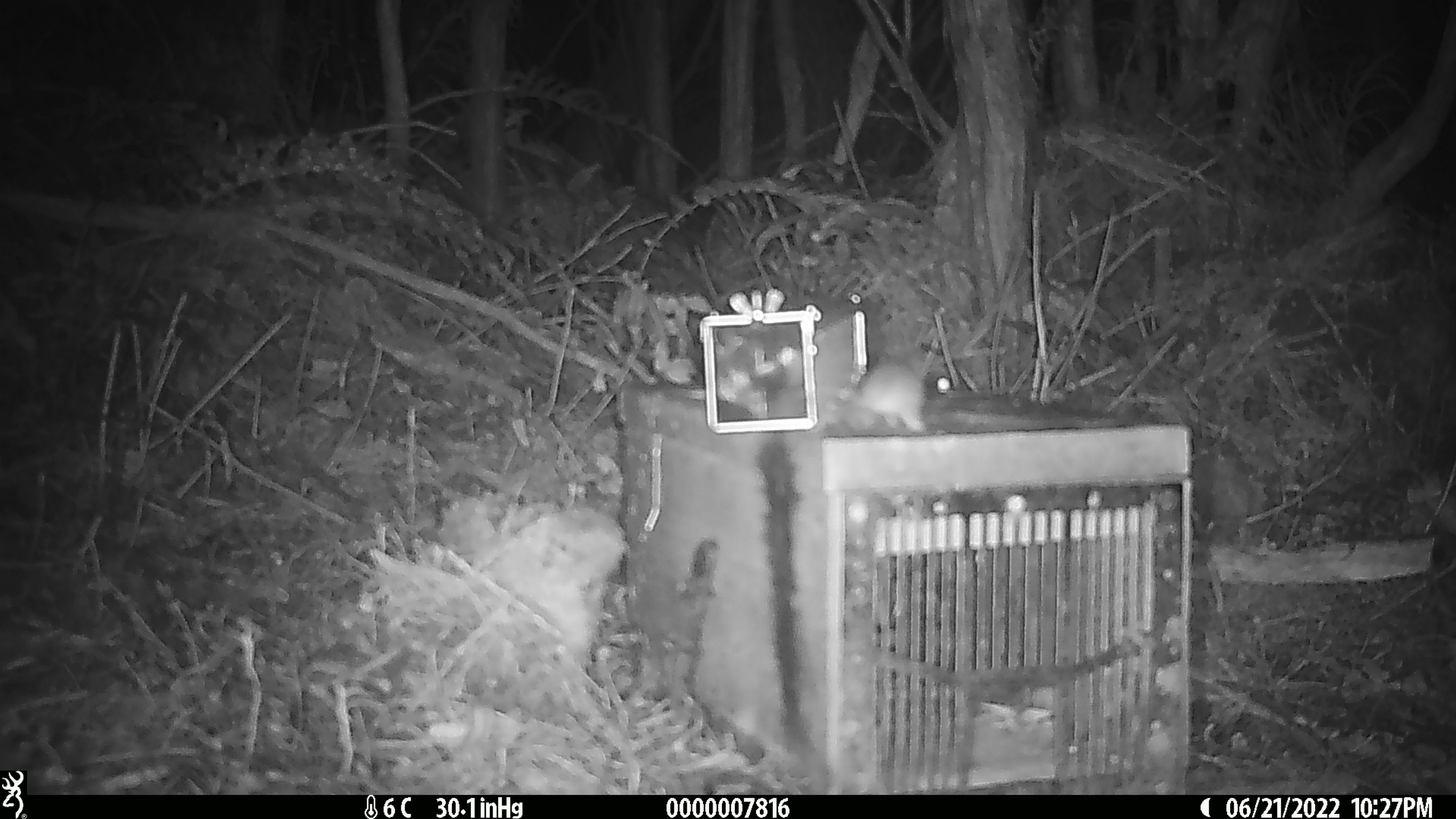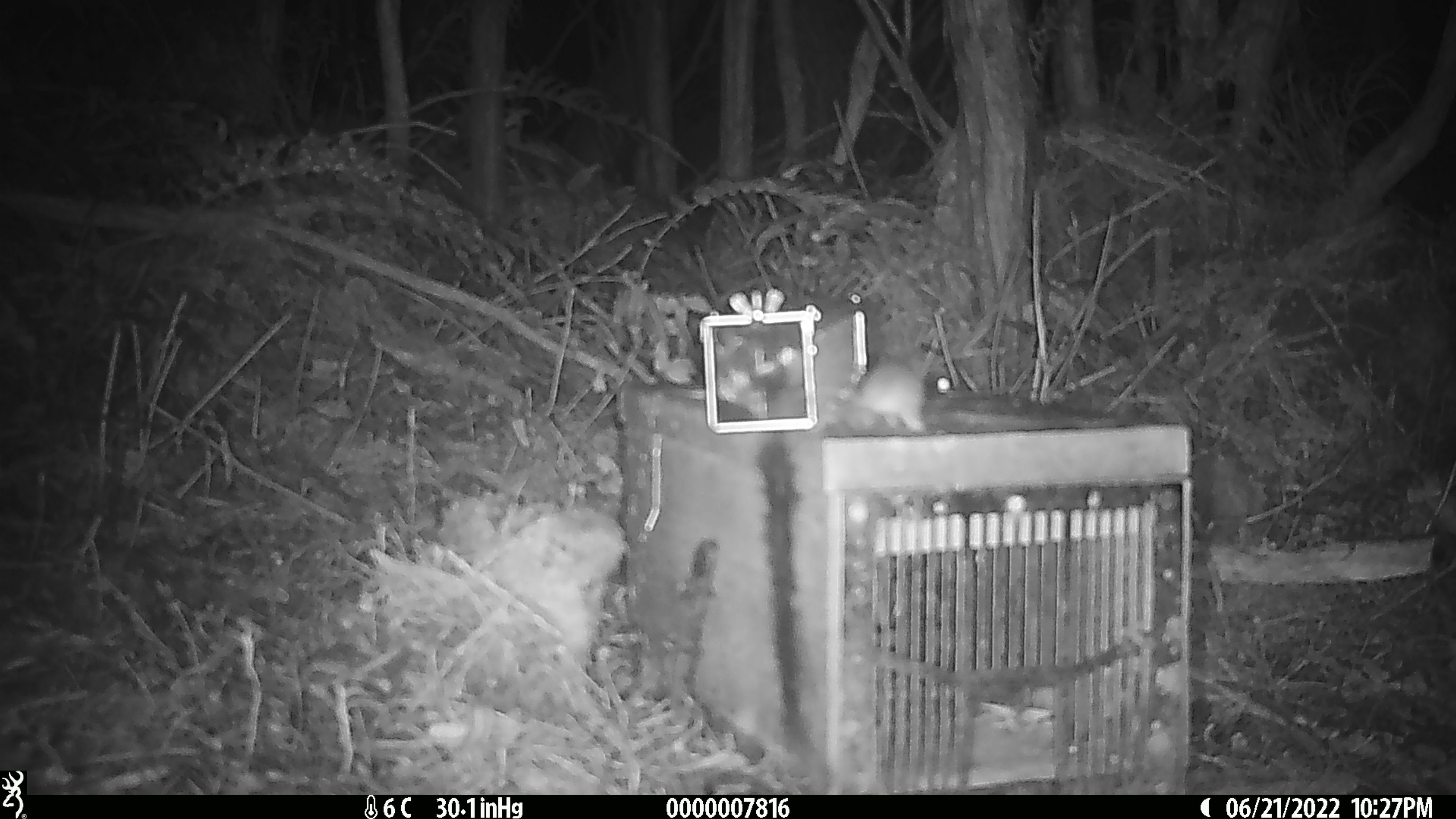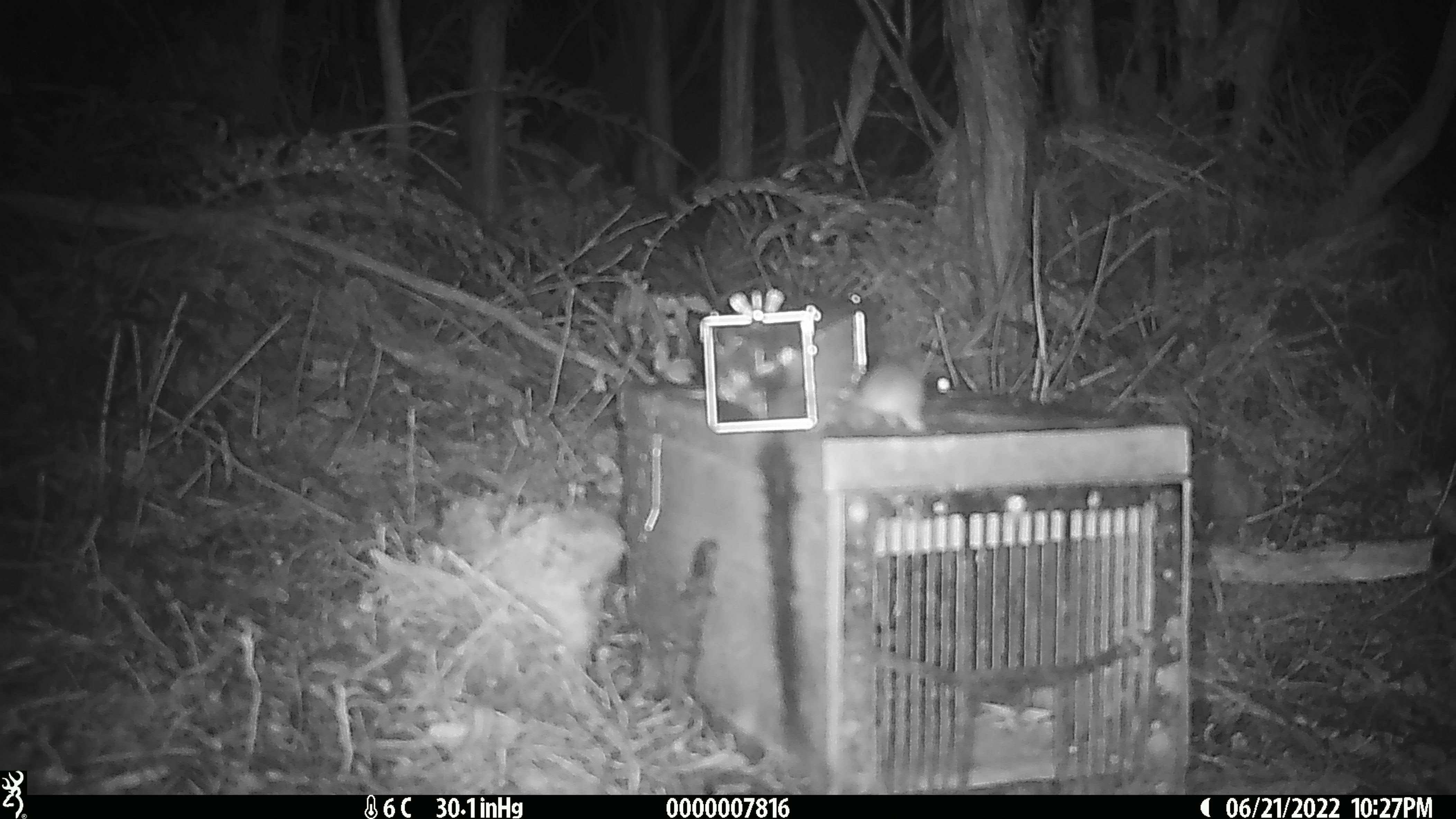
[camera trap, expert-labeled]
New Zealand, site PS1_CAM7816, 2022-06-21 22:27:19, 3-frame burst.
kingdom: Animalia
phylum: Chordata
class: Mammalia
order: Rodentia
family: Muridae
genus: Mus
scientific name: Mus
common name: mouse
Mouse (Mus).